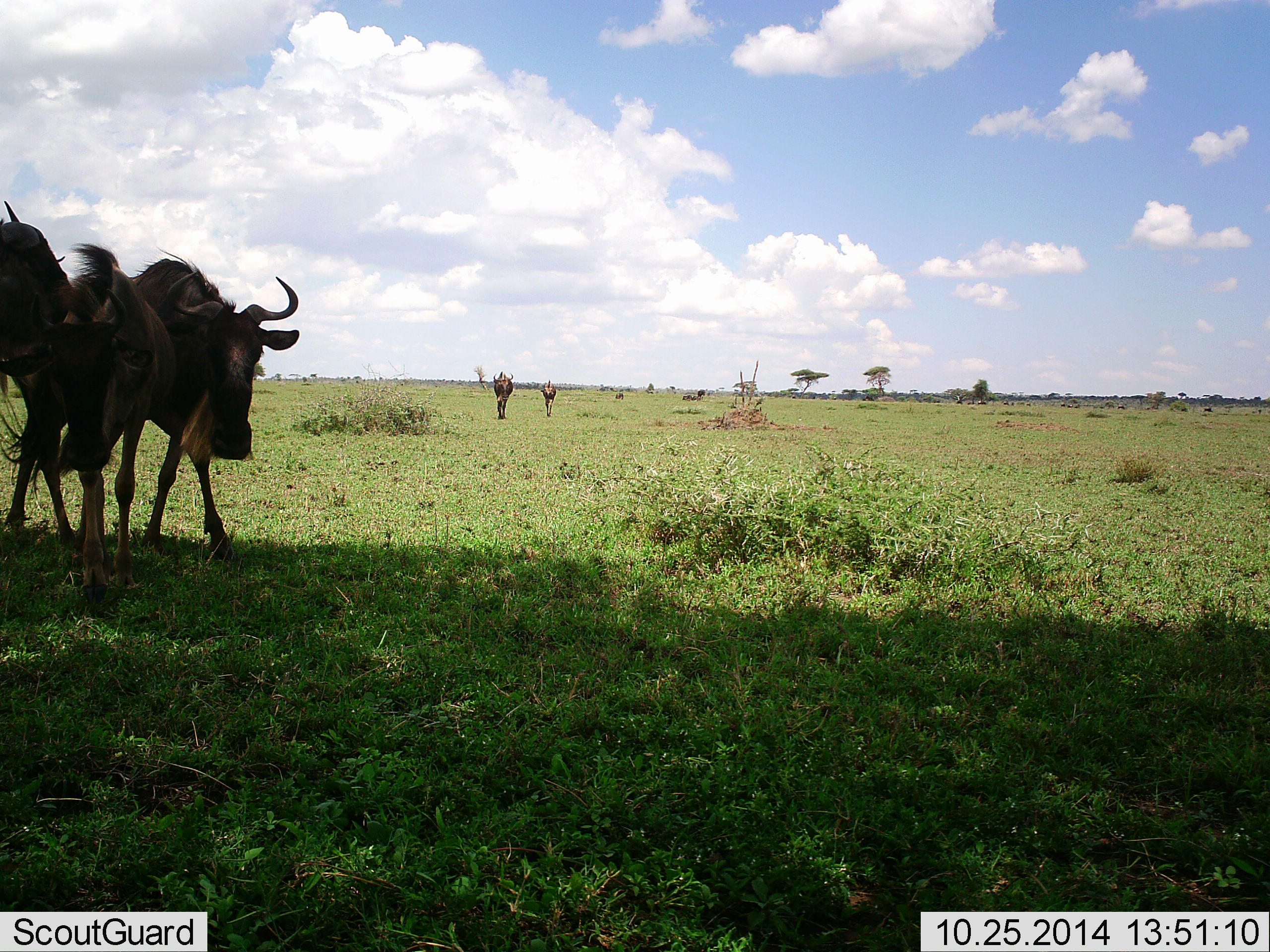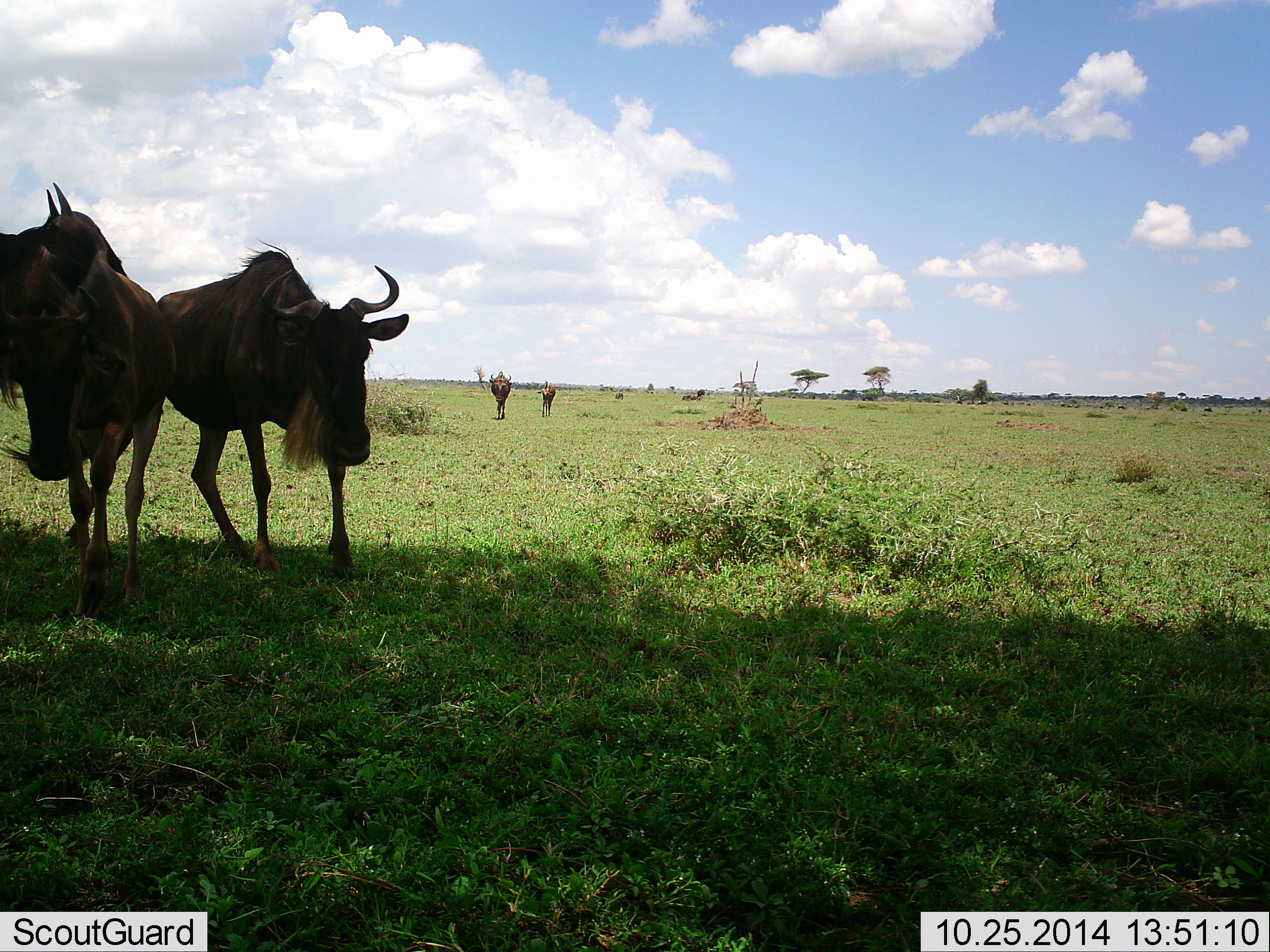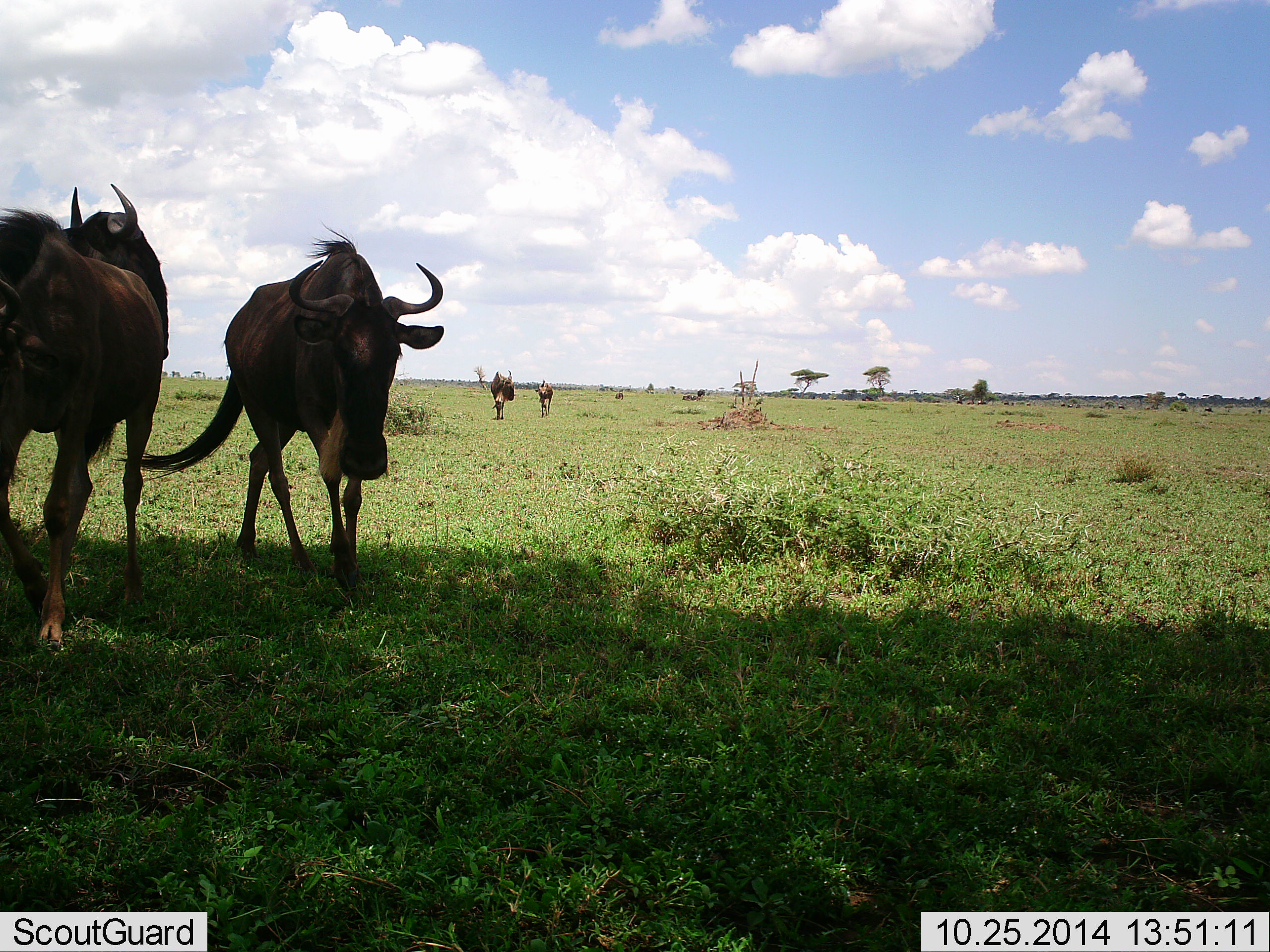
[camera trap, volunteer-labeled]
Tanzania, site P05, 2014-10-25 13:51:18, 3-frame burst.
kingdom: Animalia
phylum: Chordata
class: Mammalia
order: Artiodactyla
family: Bovidae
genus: Connochaetes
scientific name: Connochaetes taurinus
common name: blue wildebeest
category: wildebeest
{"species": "wildebeest (blue wildebeest) (Connochaetes taurinus)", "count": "6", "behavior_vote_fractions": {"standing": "20%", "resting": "30%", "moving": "100%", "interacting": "20%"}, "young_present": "0%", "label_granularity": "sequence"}